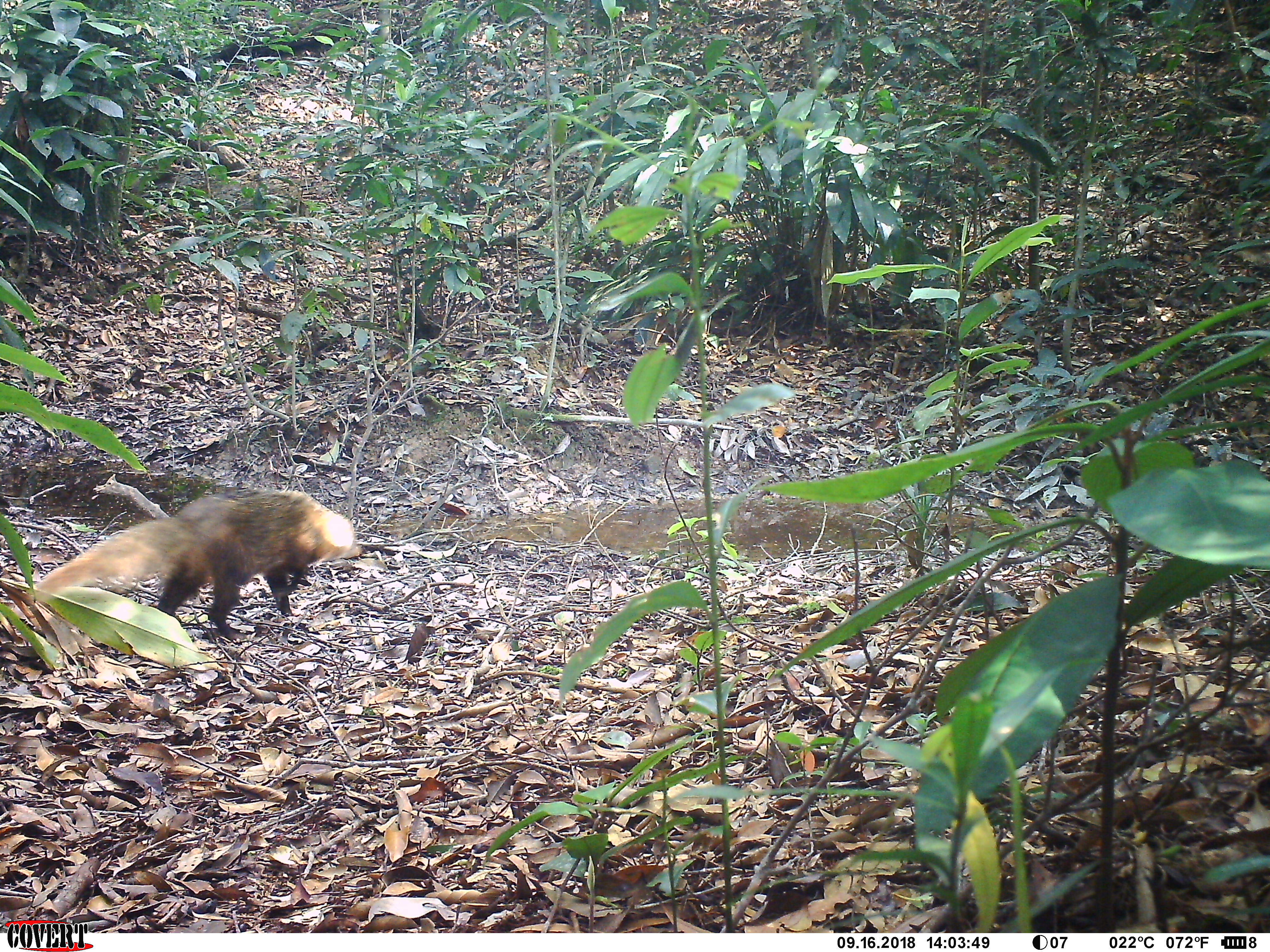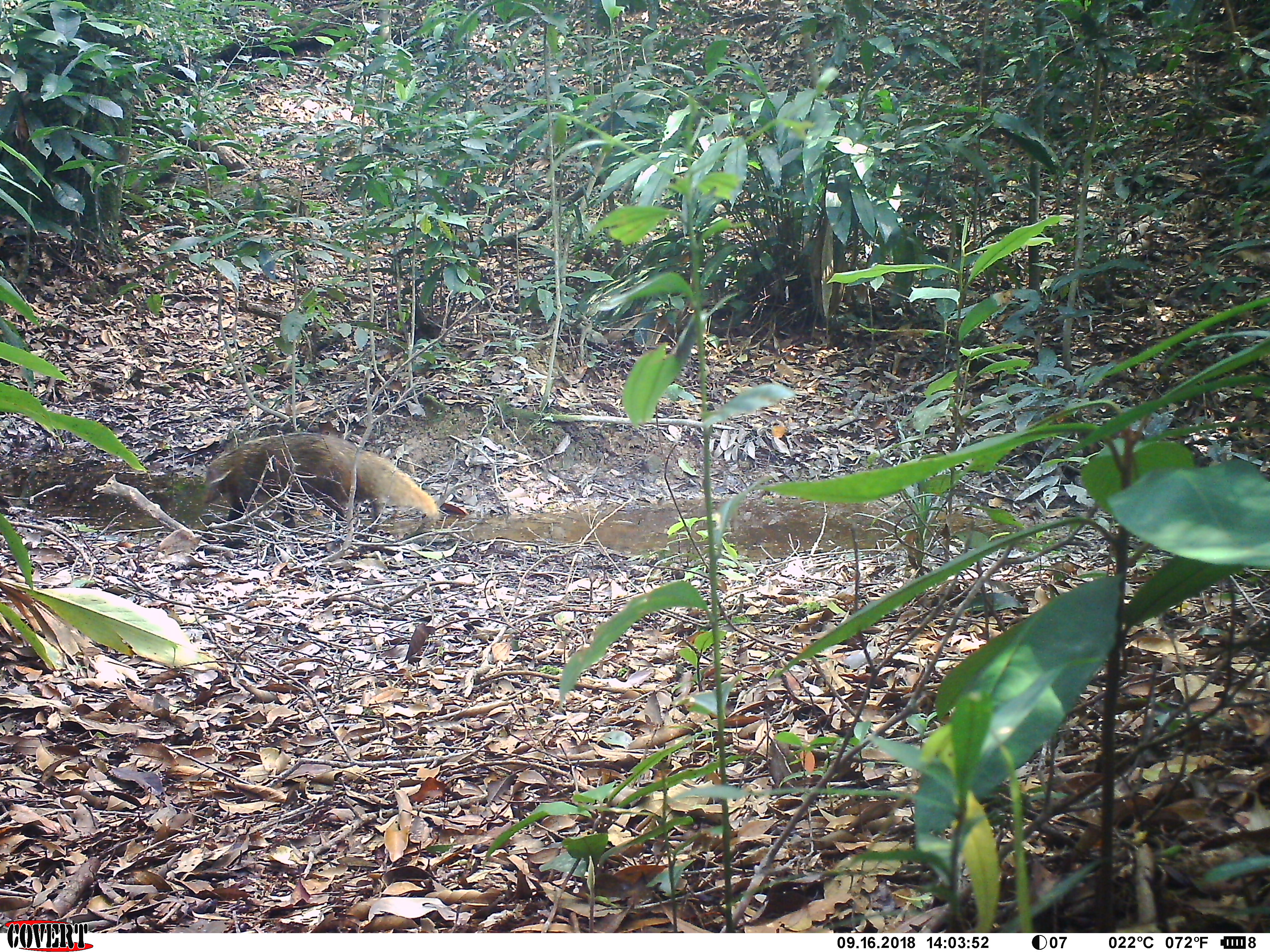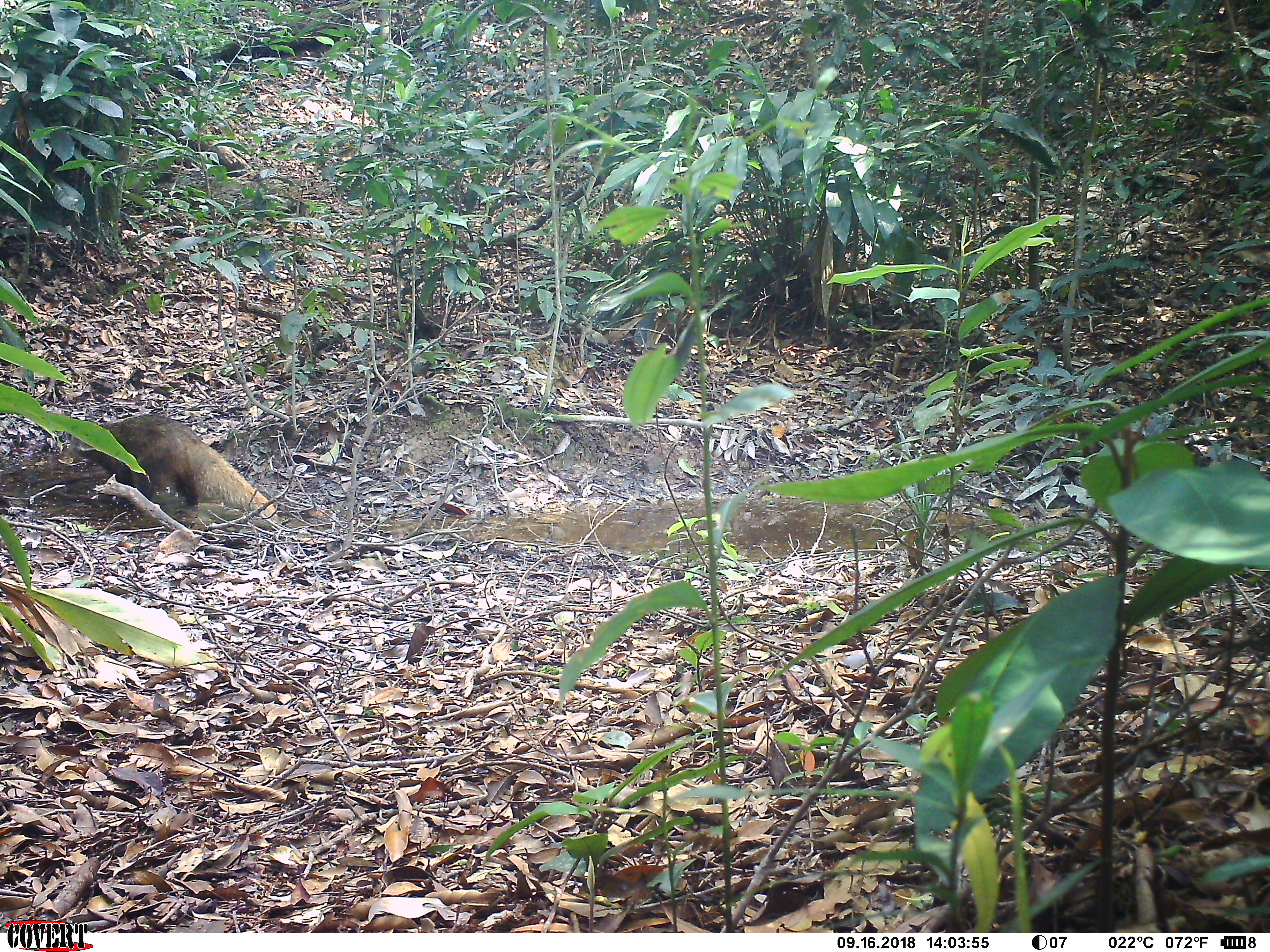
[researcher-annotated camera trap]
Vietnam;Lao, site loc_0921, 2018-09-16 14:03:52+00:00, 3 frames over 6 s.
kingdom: Animalia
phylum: Chordata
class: Mammalia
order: Carnivora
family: Herpestidae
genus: Urva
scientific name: Urva urva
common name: crab-eating mongoose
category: crab eating mongoose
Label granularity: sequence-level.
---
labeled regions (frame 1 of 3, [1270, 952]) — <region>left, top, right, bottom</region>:
crab eating mongoose: <region>18, 487, 364, 642</region>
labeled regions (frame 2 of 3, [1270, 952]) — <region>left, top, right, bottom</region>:
crab eating mongoose: <region>199, 428, 443, 542</region>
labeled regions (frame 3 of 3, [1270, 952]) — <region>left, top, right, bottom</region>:
crab eating mongoose: <region>60, 411, 277, 523</region>